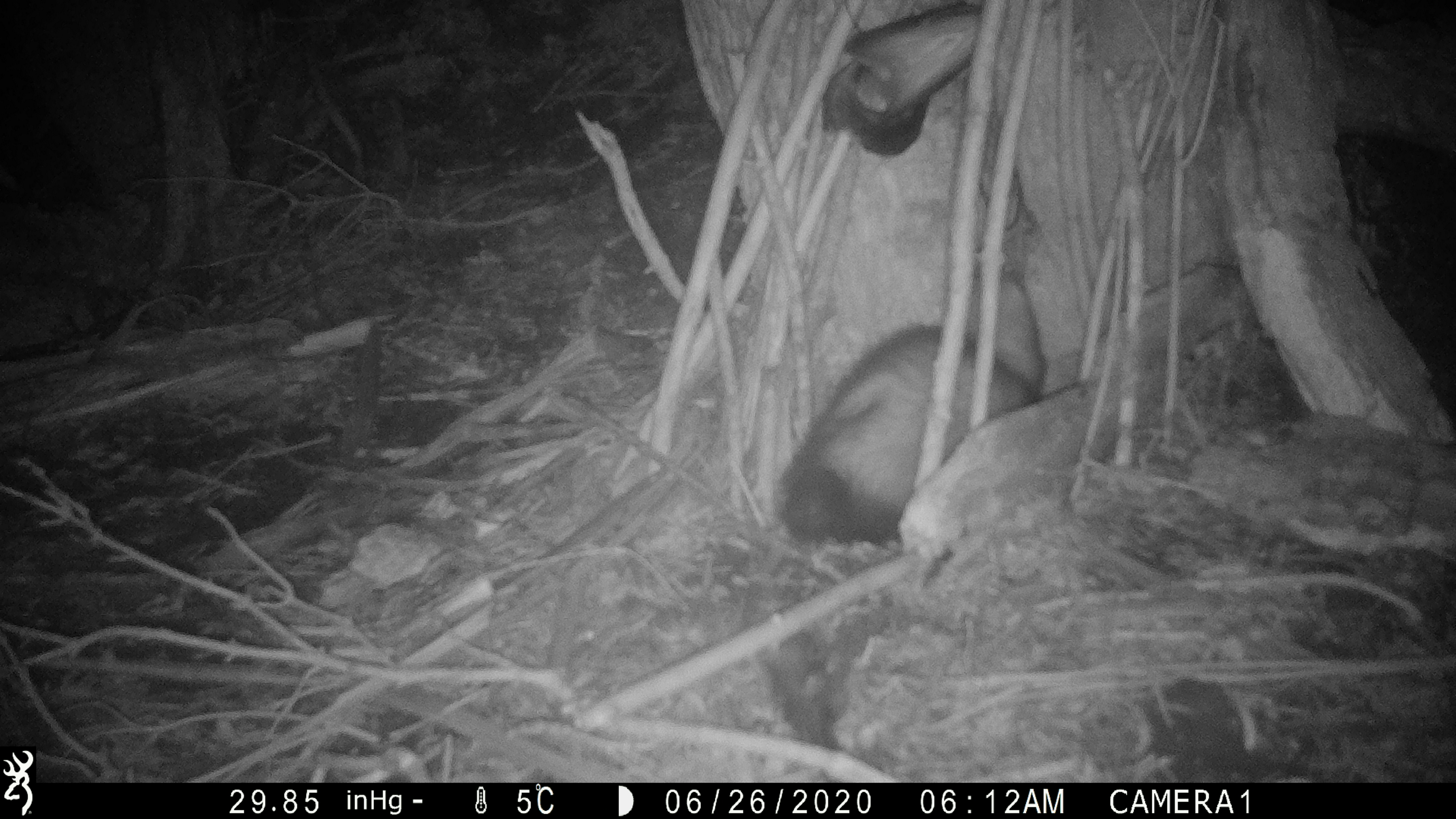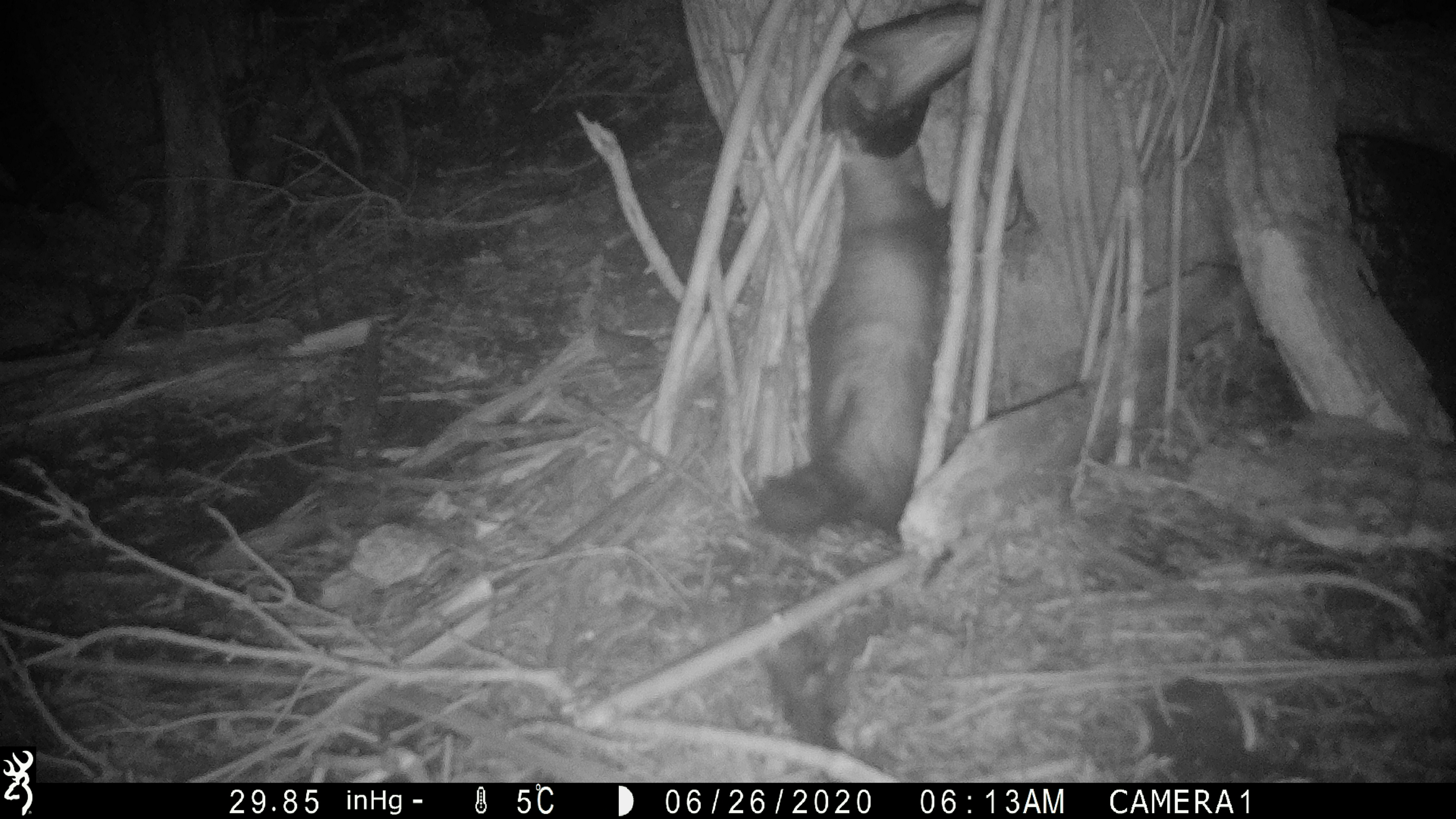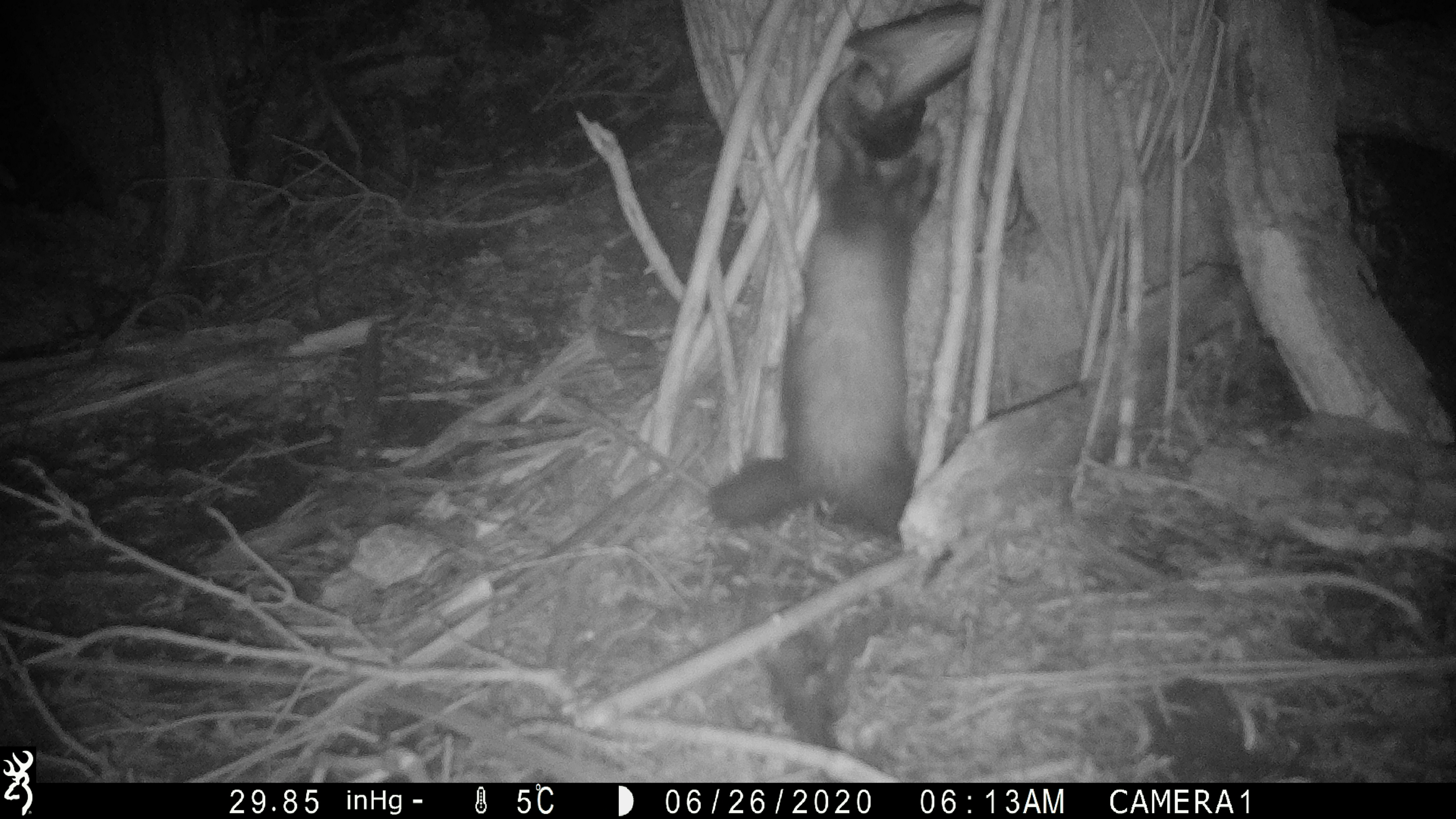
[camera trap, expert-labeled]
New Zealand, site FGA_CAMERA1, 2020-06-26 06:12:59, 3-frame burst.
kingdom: Animalia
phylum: Chordata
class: Mammalia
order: Carnivora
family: Mustelidae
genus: Mustela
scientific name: Mustela furo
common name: ferret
Ferret (Mustela furo).